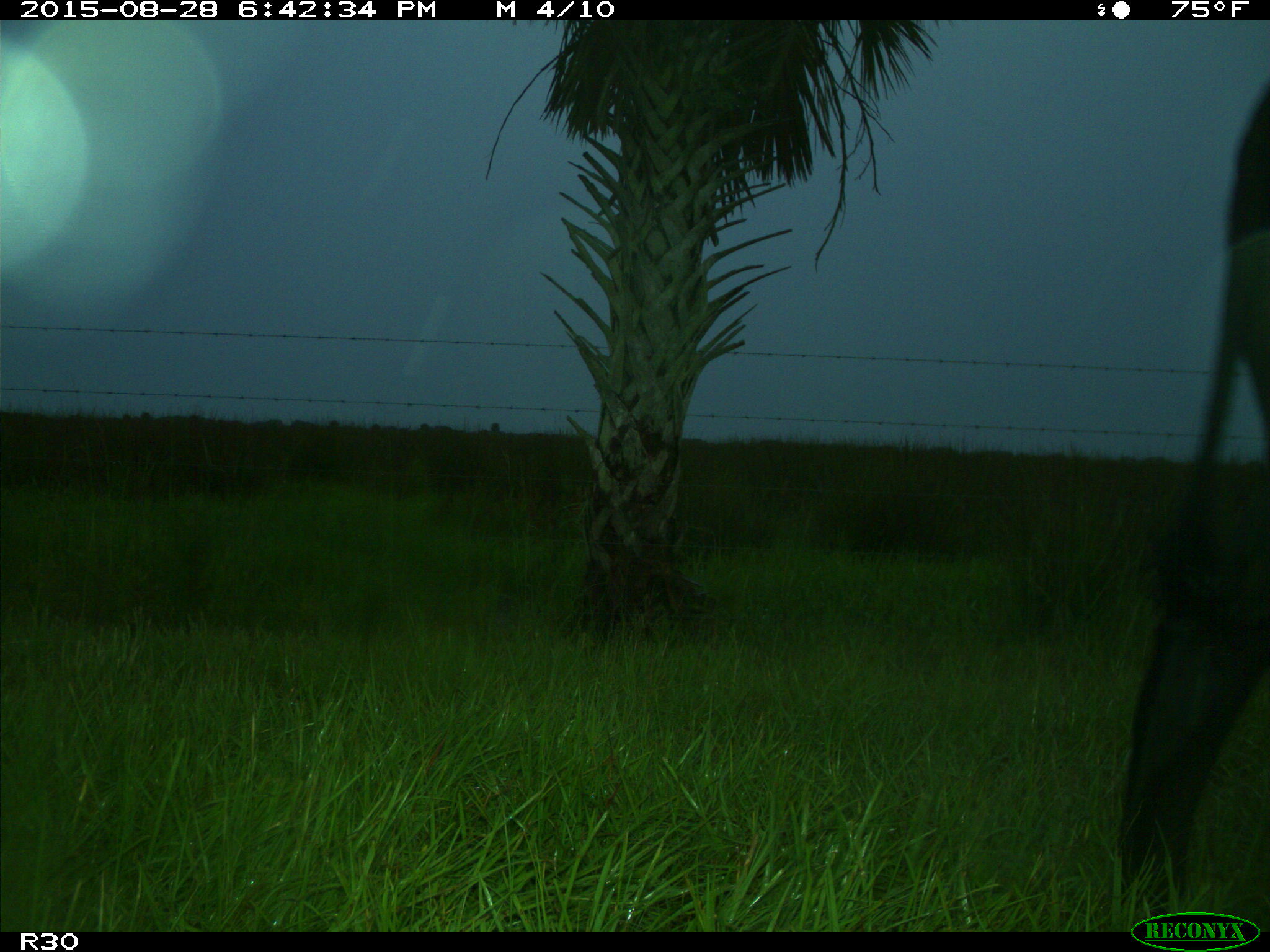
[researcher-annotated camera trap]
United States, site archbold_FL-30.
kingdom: Animalia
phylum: Chordata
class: Mammalia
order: Artiodactyla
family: Bovidae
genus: Bos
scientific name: Bos taurus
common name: domestic cow